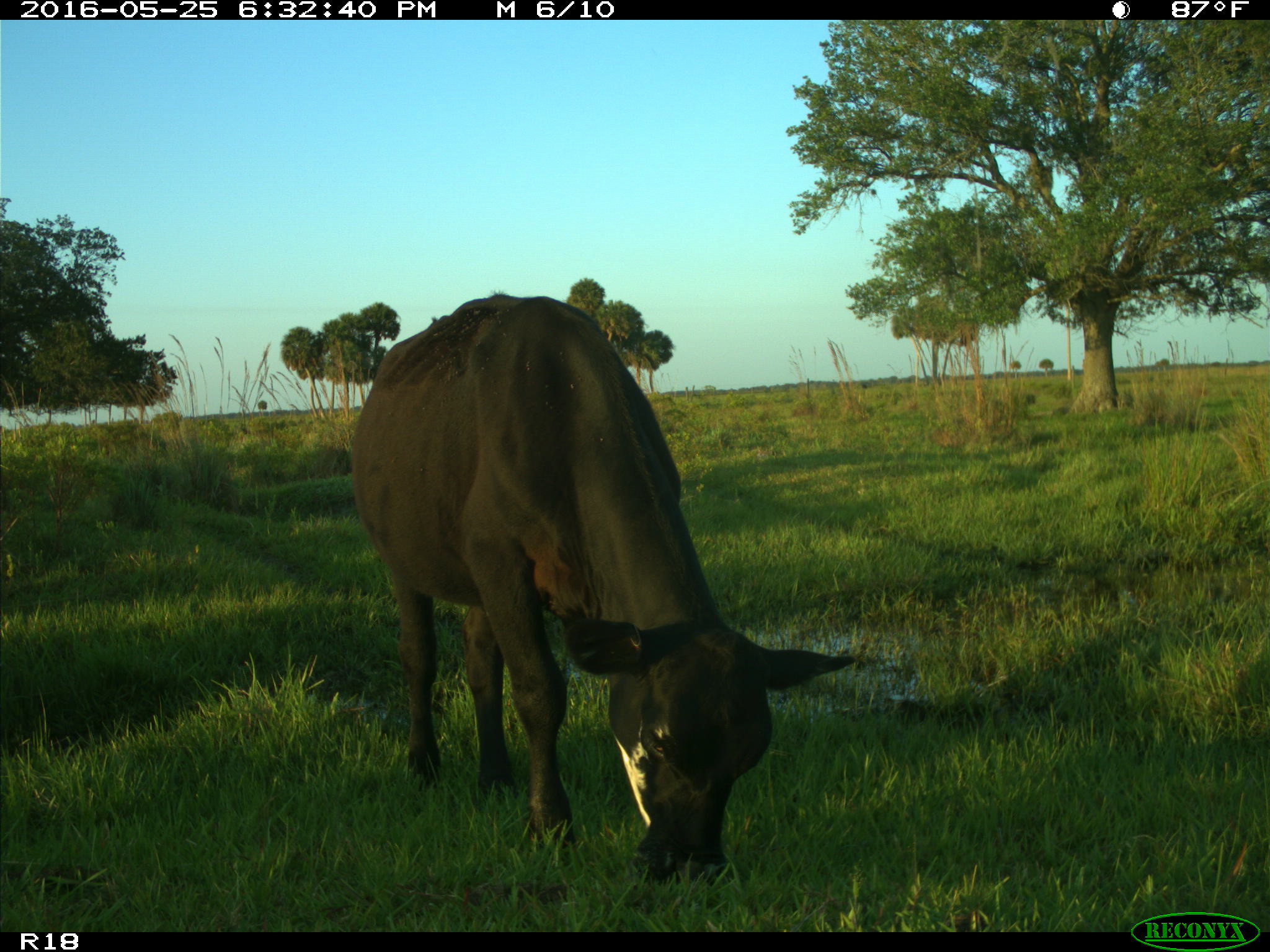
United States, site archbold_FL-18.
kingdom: Animalia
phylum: Chordata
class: Mammalia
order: Artiodactyla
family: Bovidae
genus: Bos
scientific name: Bos taurus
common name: domestic cow